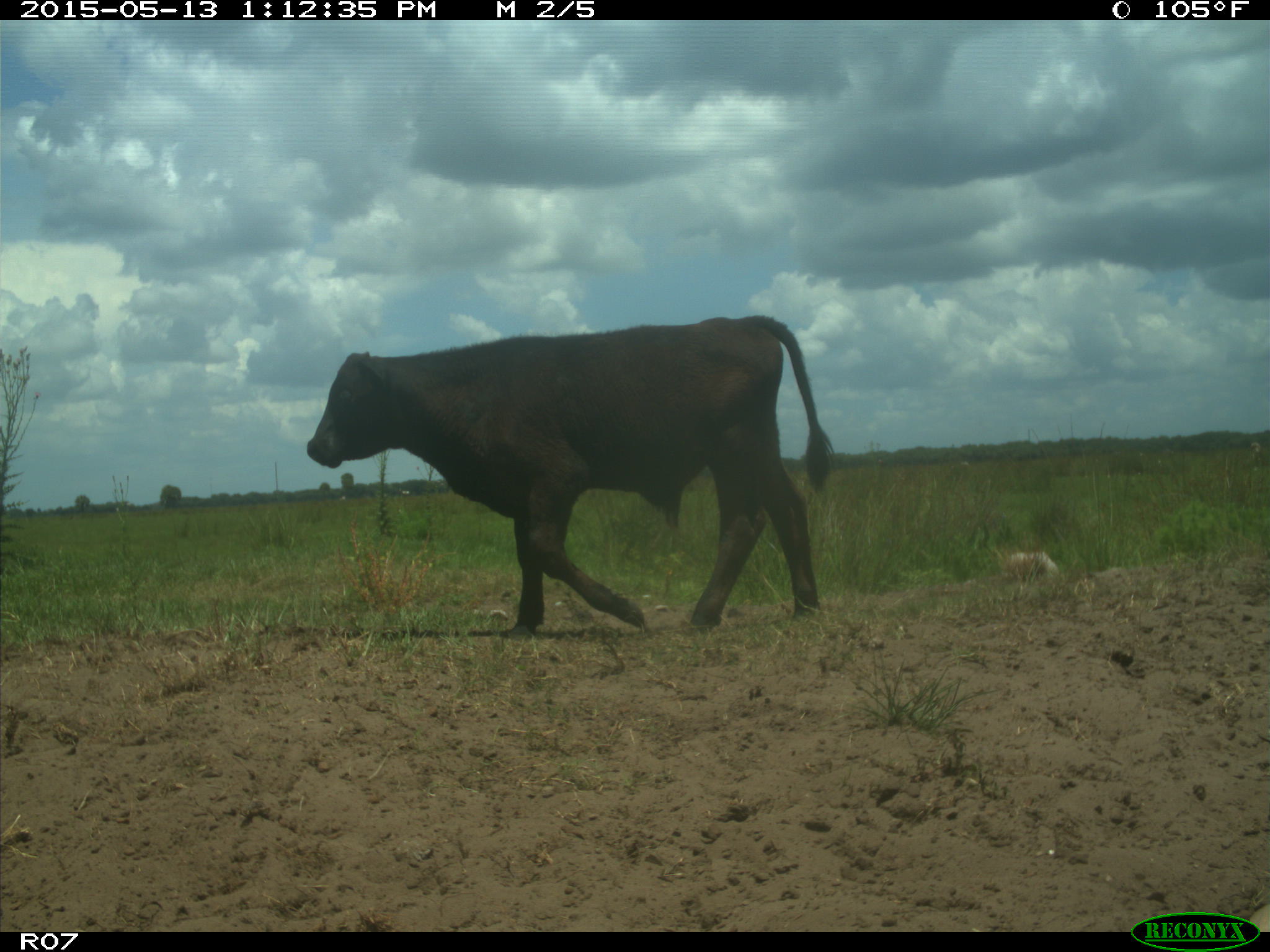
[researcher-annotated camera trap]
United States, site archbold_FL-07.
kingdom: Animalia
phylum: Chordata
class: Mammalia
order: Artiodactyla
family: Bovidae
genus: Bos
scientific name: Bos taurus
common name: domestic cow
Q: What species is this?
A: Bos taurus (domestic cow).